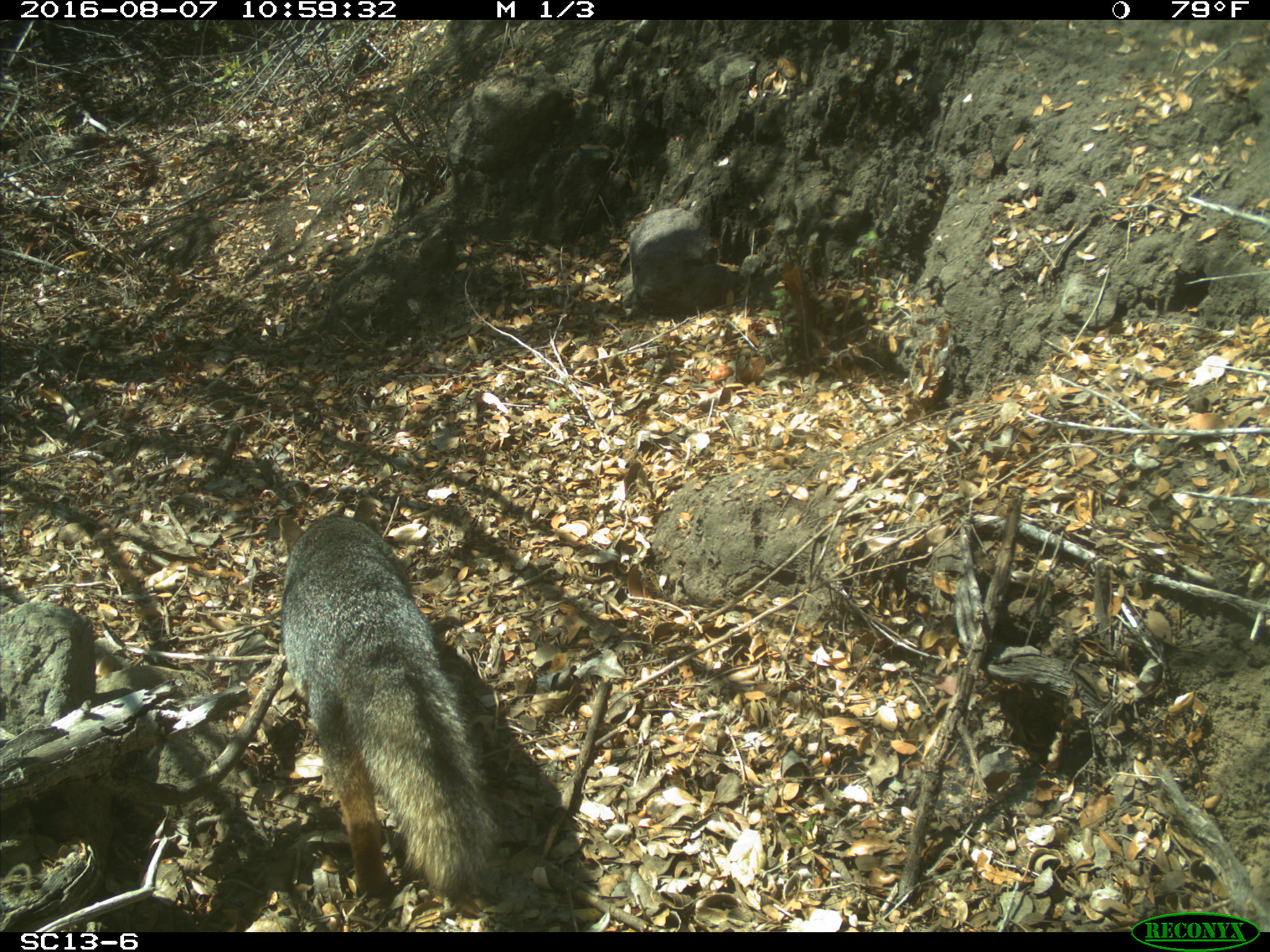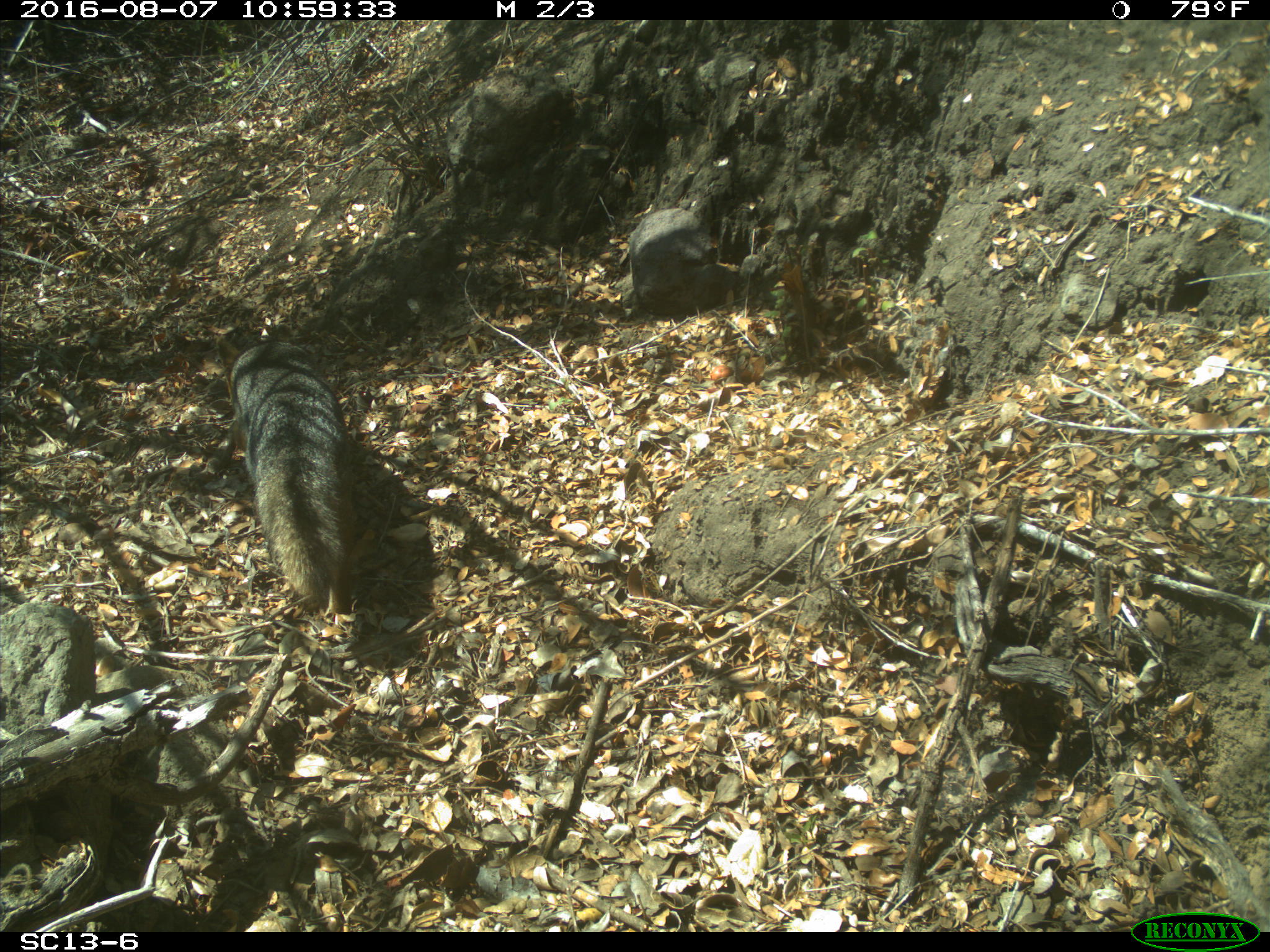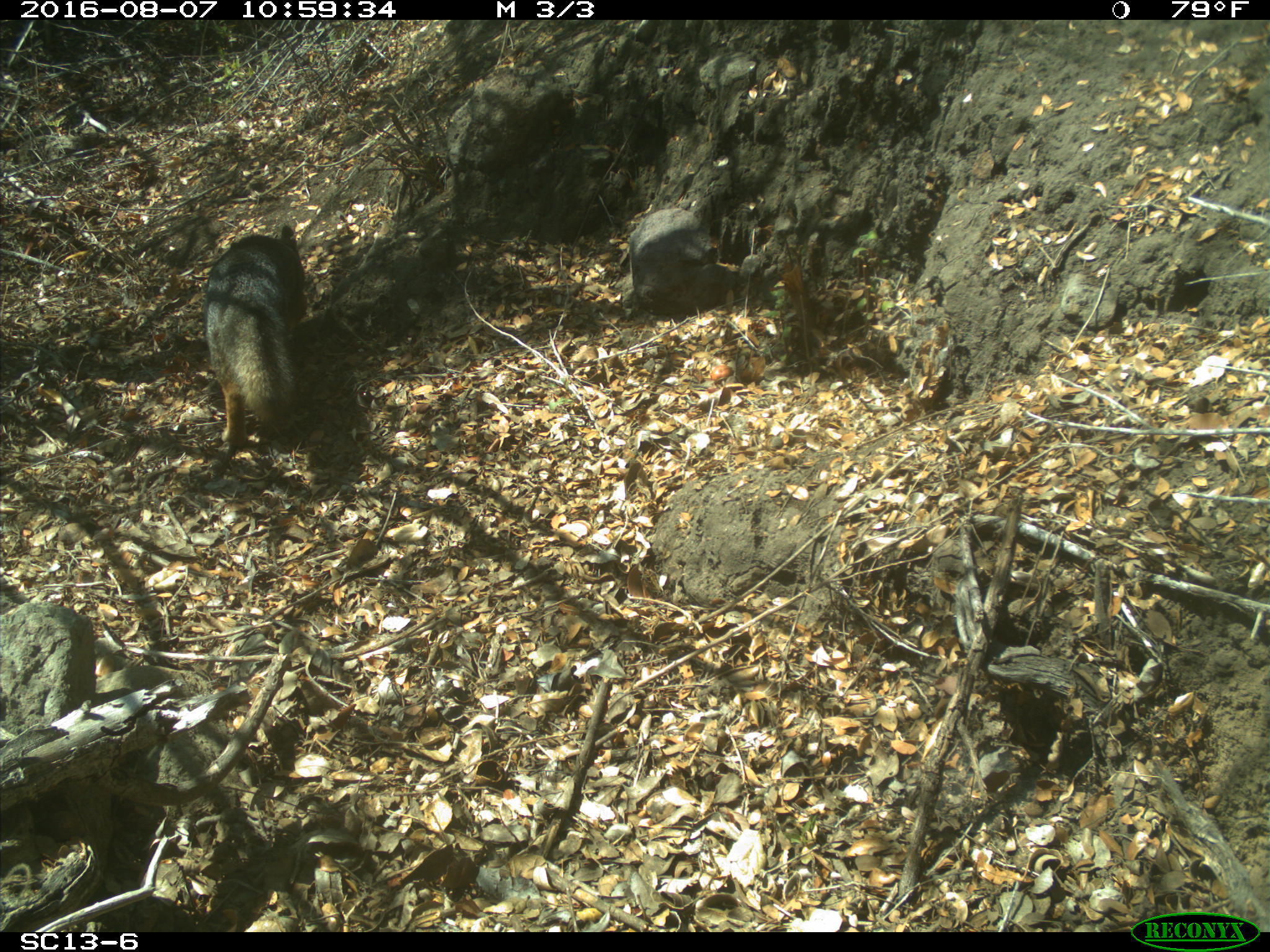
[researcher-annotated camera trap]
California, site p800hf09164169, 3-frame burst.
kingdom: Animalia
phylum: Chordata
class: Mammalia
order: Carnivora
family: Canidae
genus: Urocyon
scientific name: Urocyon littoralis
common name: island fox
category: fox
Fox (island fox) (Urocyon littoralis).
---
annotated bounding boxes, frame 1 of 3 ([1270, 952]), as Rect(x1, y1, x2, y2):
fox: Rect(279, 496, 505, 904)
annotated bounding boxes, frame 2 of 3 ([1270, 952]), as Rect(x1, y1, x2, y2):
fox: Rect(216, 332, 353, 614)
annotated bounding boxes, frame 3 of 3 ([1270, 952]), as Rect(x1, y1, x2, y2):
fox: Rect(201, 223, 305, 459)